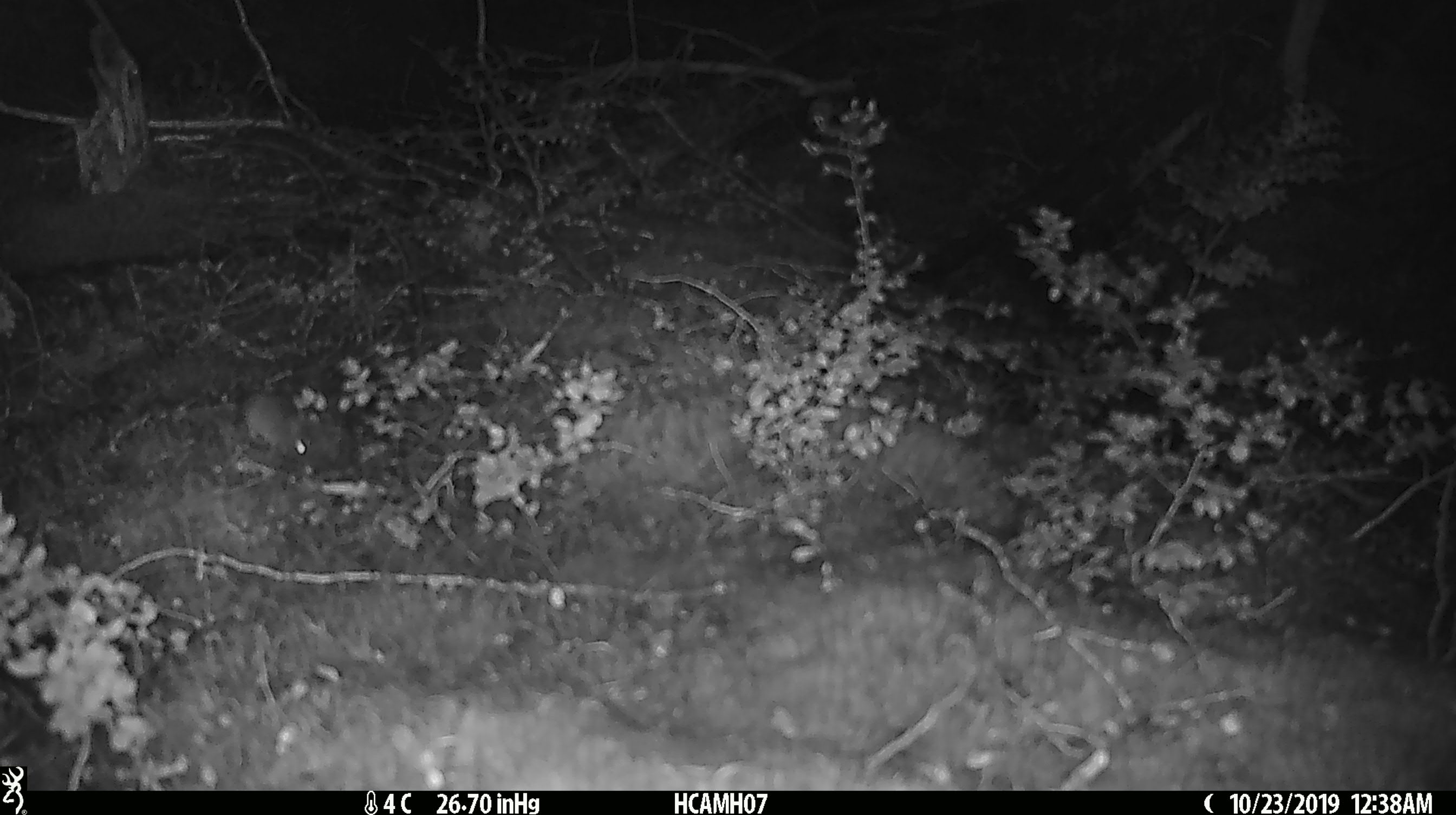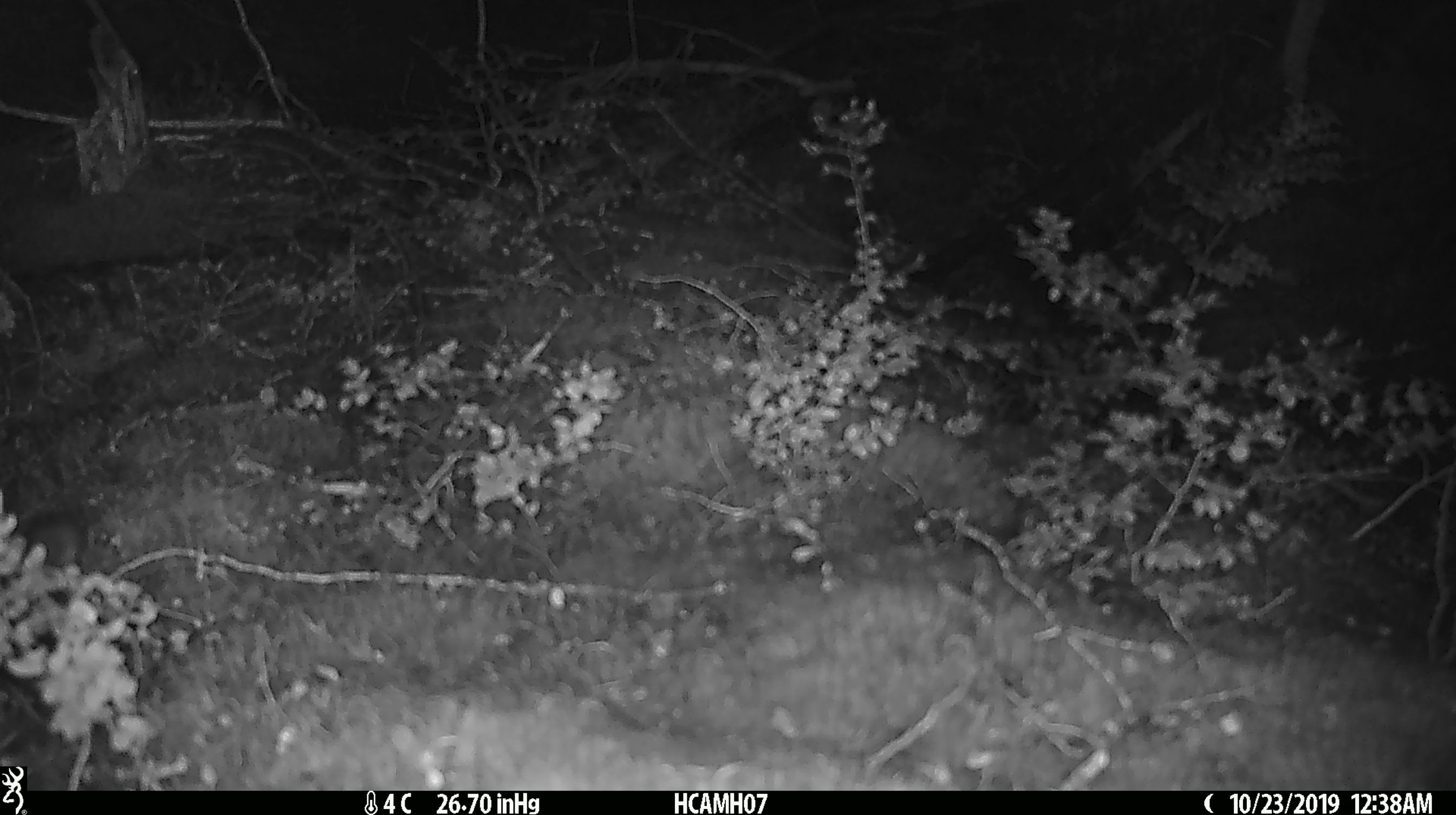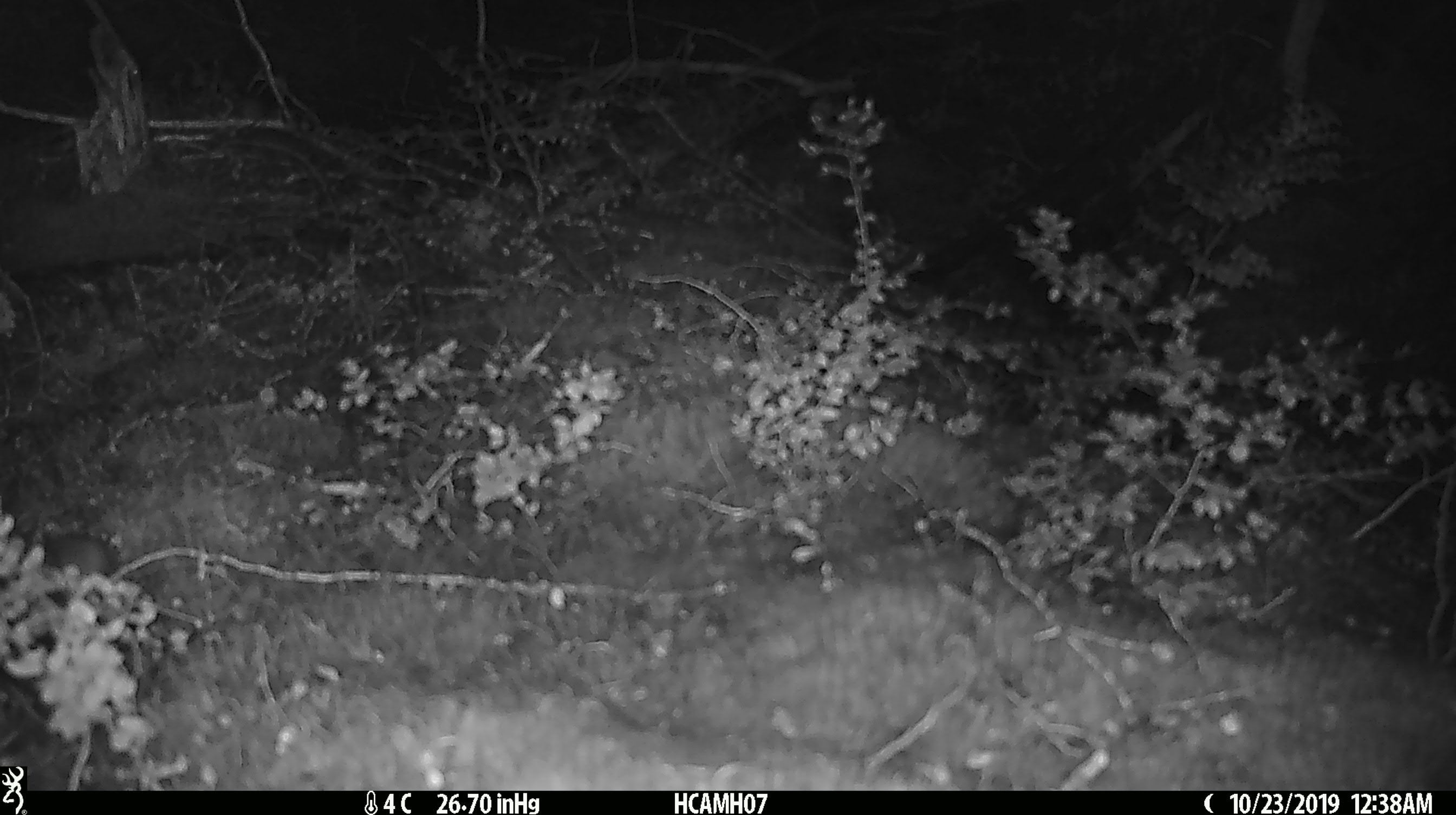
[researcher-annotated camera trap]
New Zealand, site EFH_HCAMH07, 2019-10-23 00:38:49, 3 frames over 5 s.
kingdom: Animalia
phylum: Chordata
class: Mammalia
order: Rodentia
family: Muridae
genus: Mus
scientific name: Mus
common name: mouse